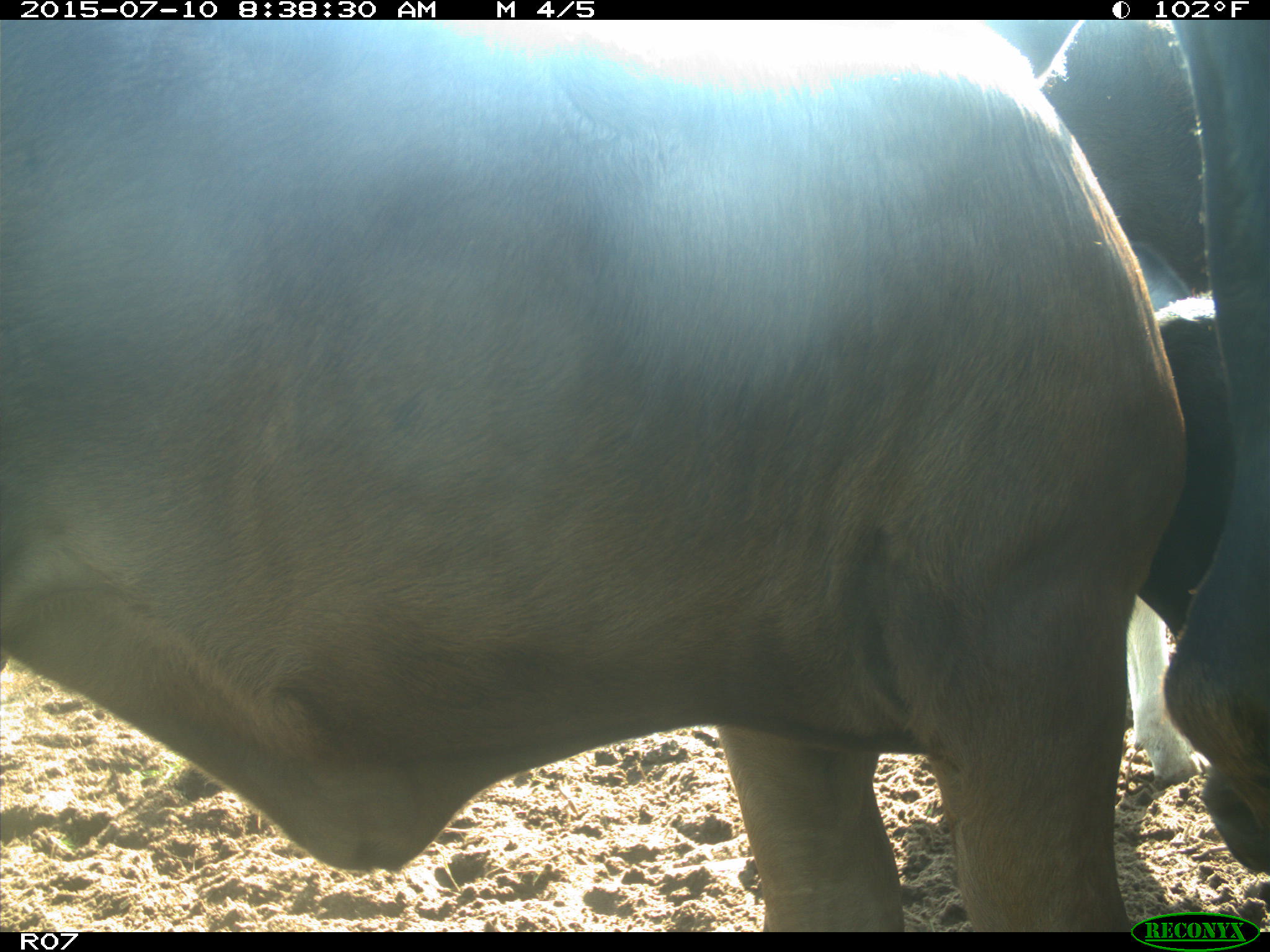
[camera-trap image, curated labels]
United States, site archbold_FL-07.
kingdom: Animalia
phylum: Chordata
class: Mammalia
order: Artiodactyla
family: Bovidae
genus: Bos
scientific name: Bos taurus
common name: domestic cow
Bos taurus (domestic cow).